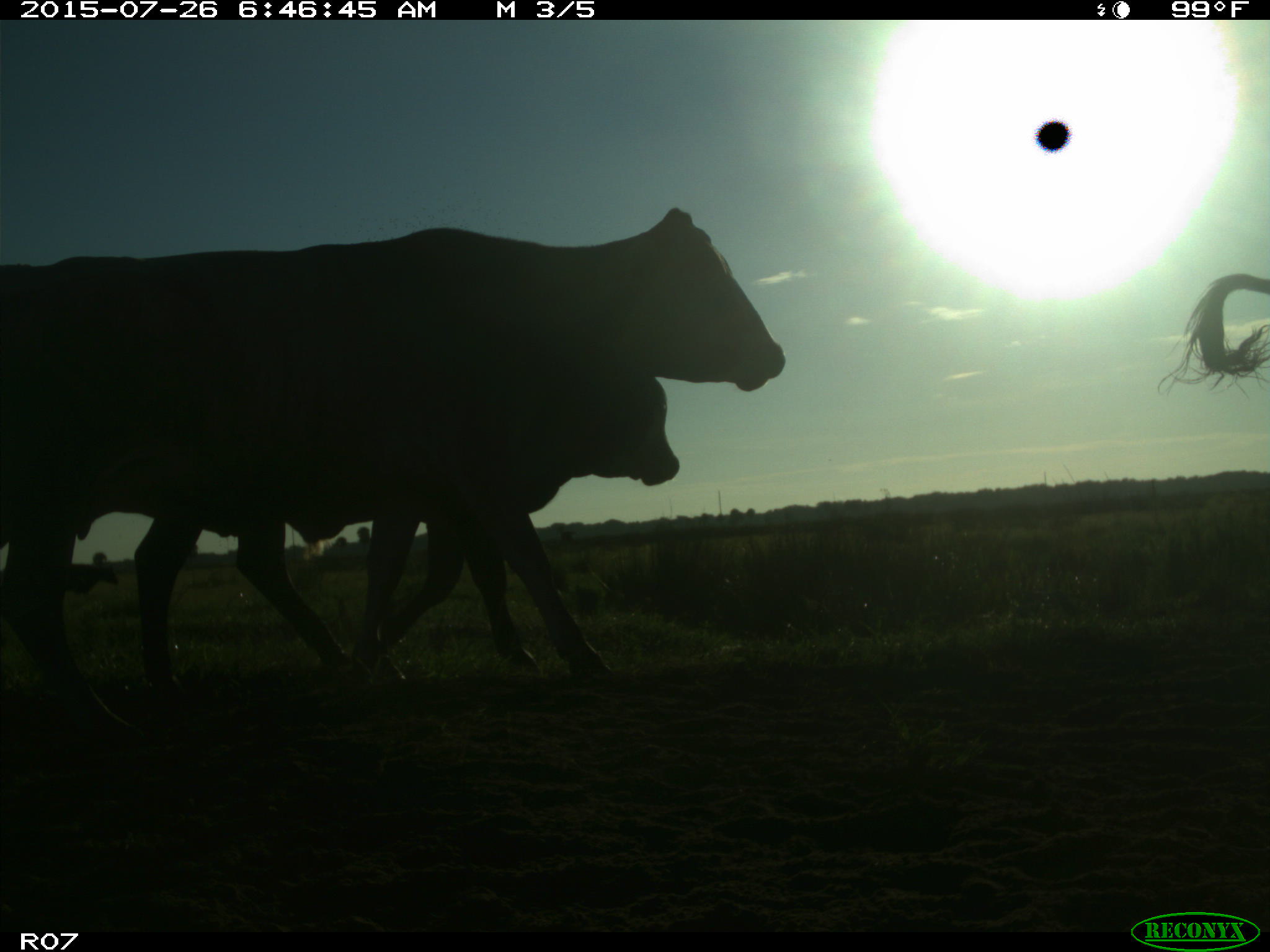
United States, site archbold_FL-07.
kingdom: Animalia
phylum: Chordata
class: Mammalia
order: Artiodactyla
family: Bovidae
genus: Bos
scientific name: Bos taurus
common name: domestic cow